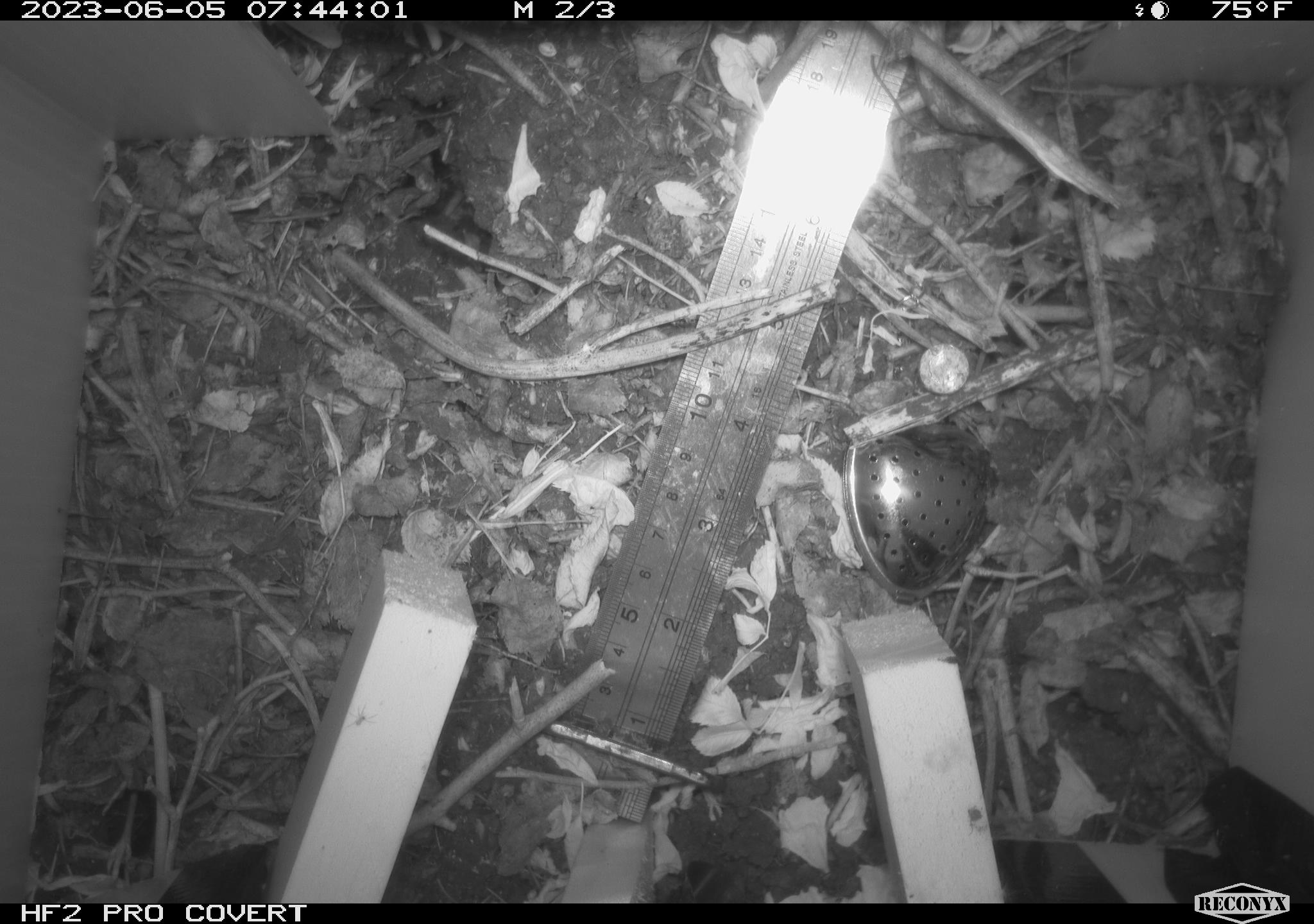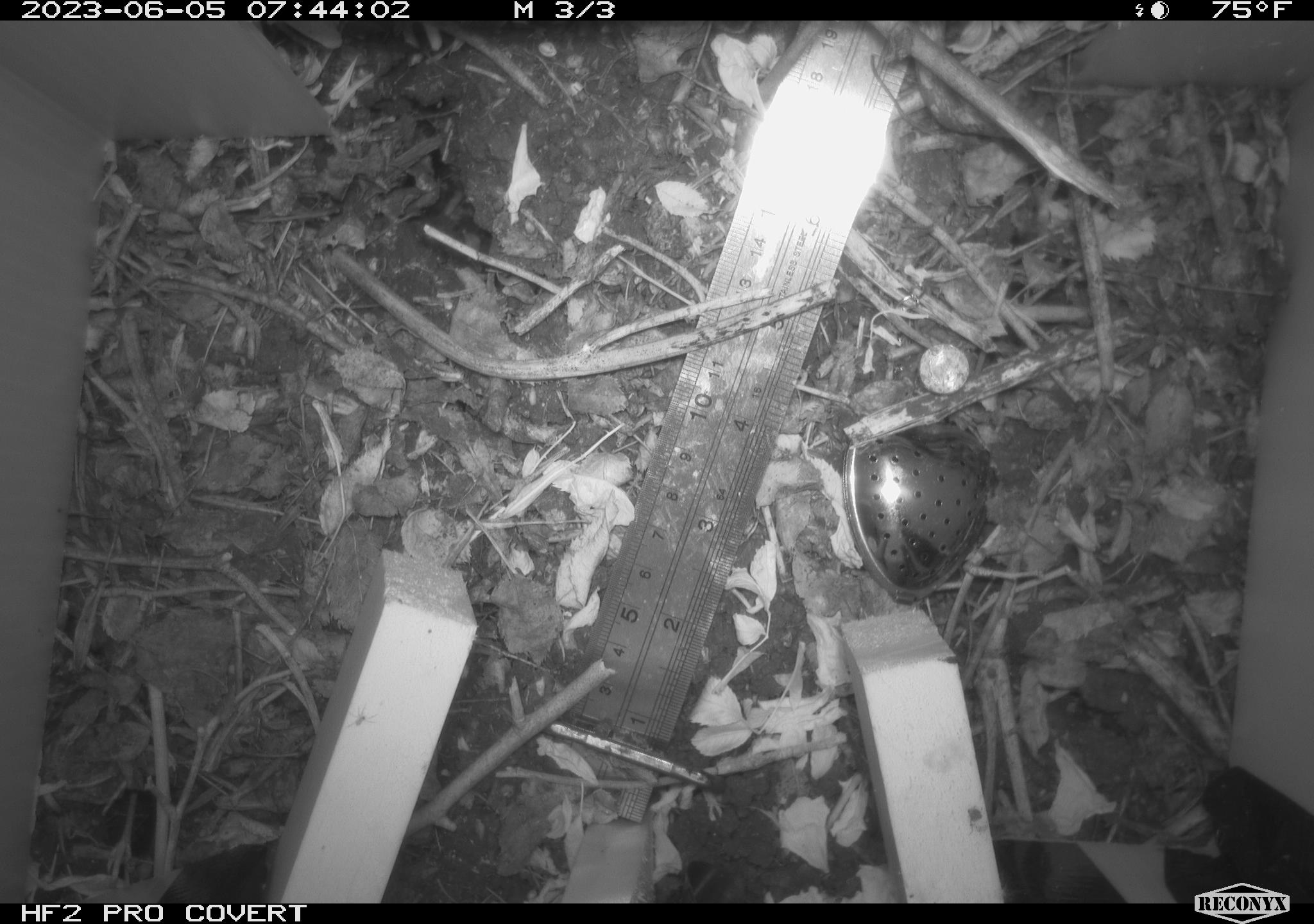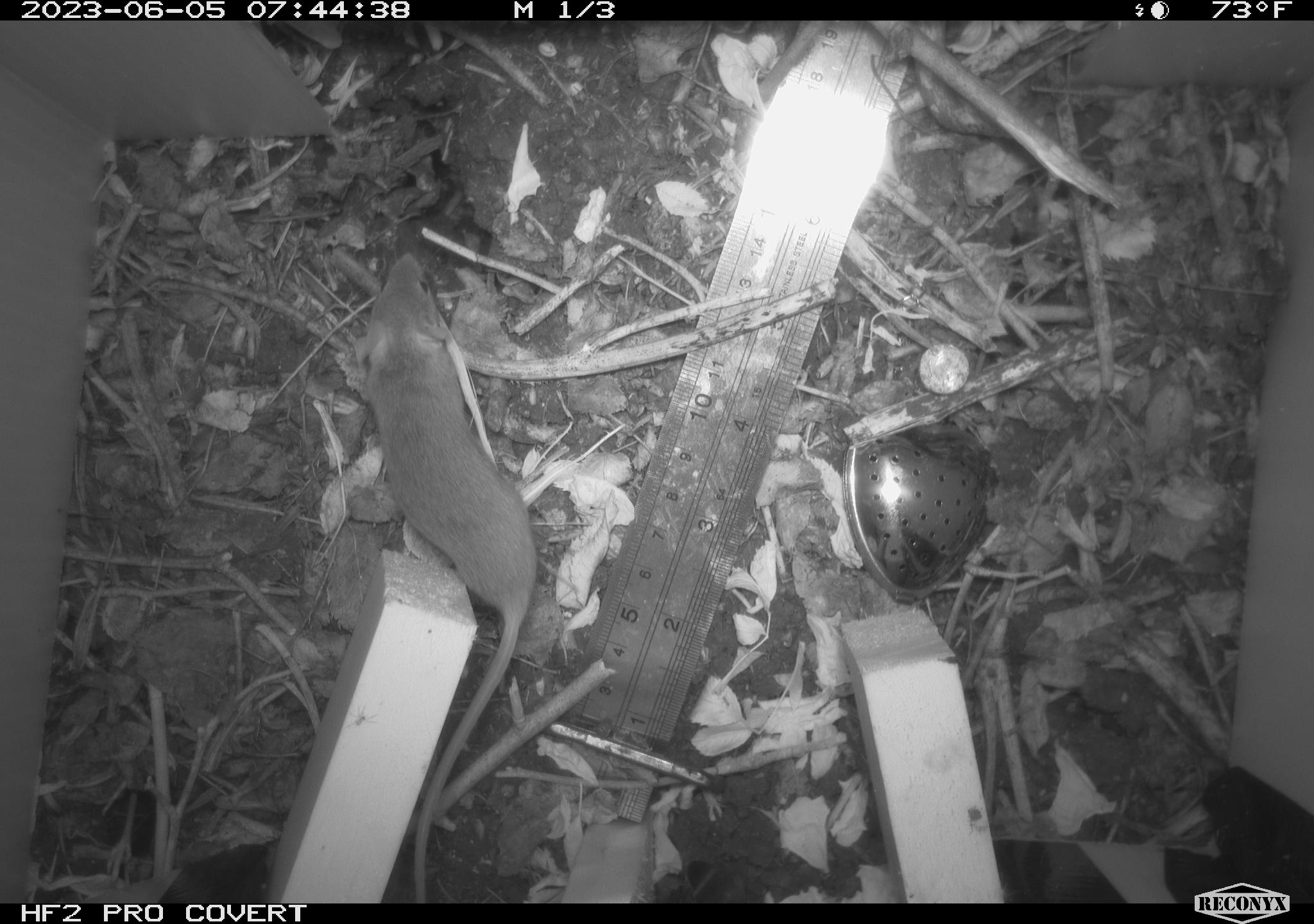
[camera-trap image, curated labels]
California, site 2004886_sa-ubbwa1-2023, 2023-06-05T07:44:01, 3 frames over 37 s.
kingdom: Animalia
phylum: Chordata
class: Mammalia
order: Rodentia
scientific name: Rodentia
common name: rodent